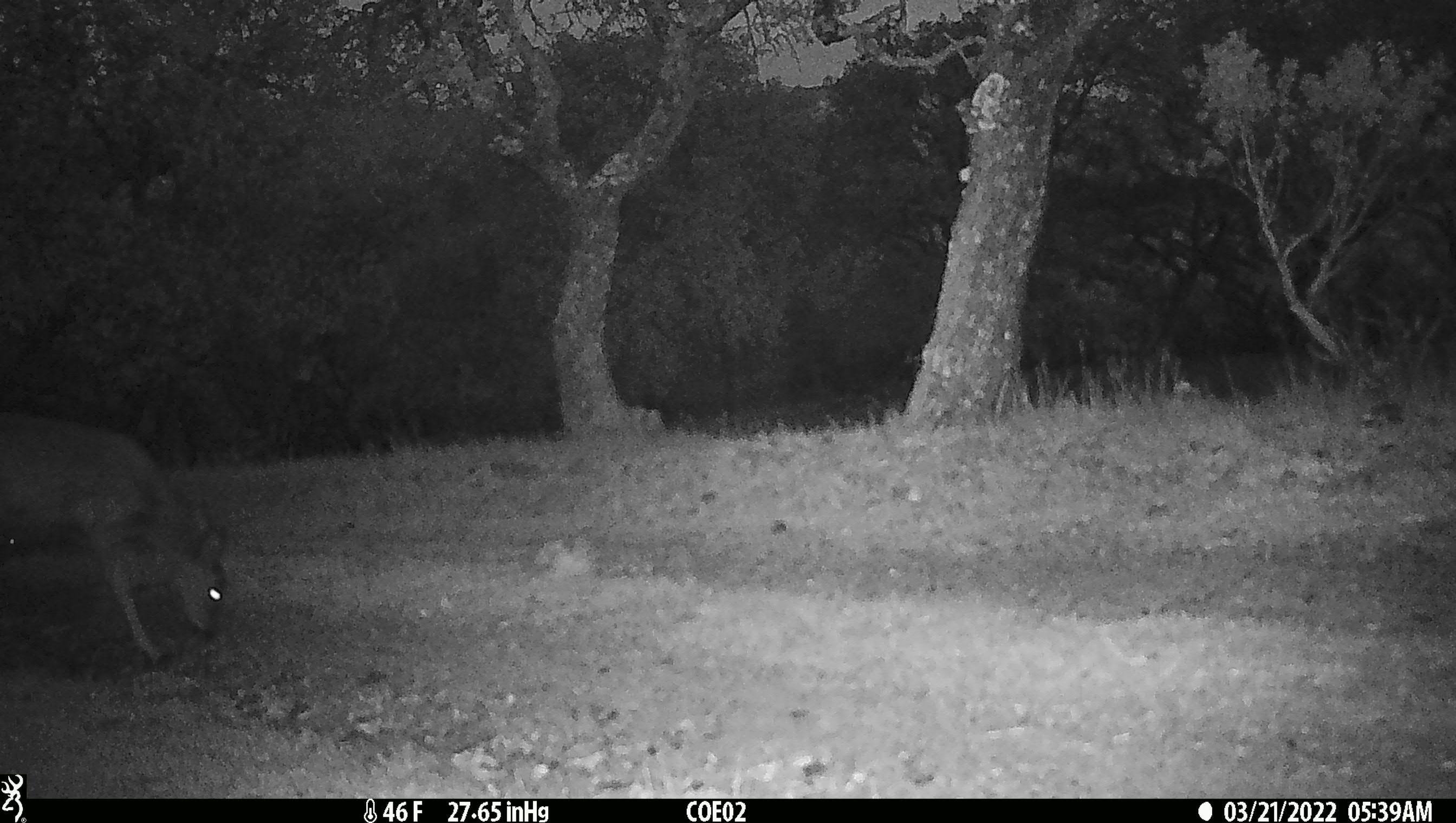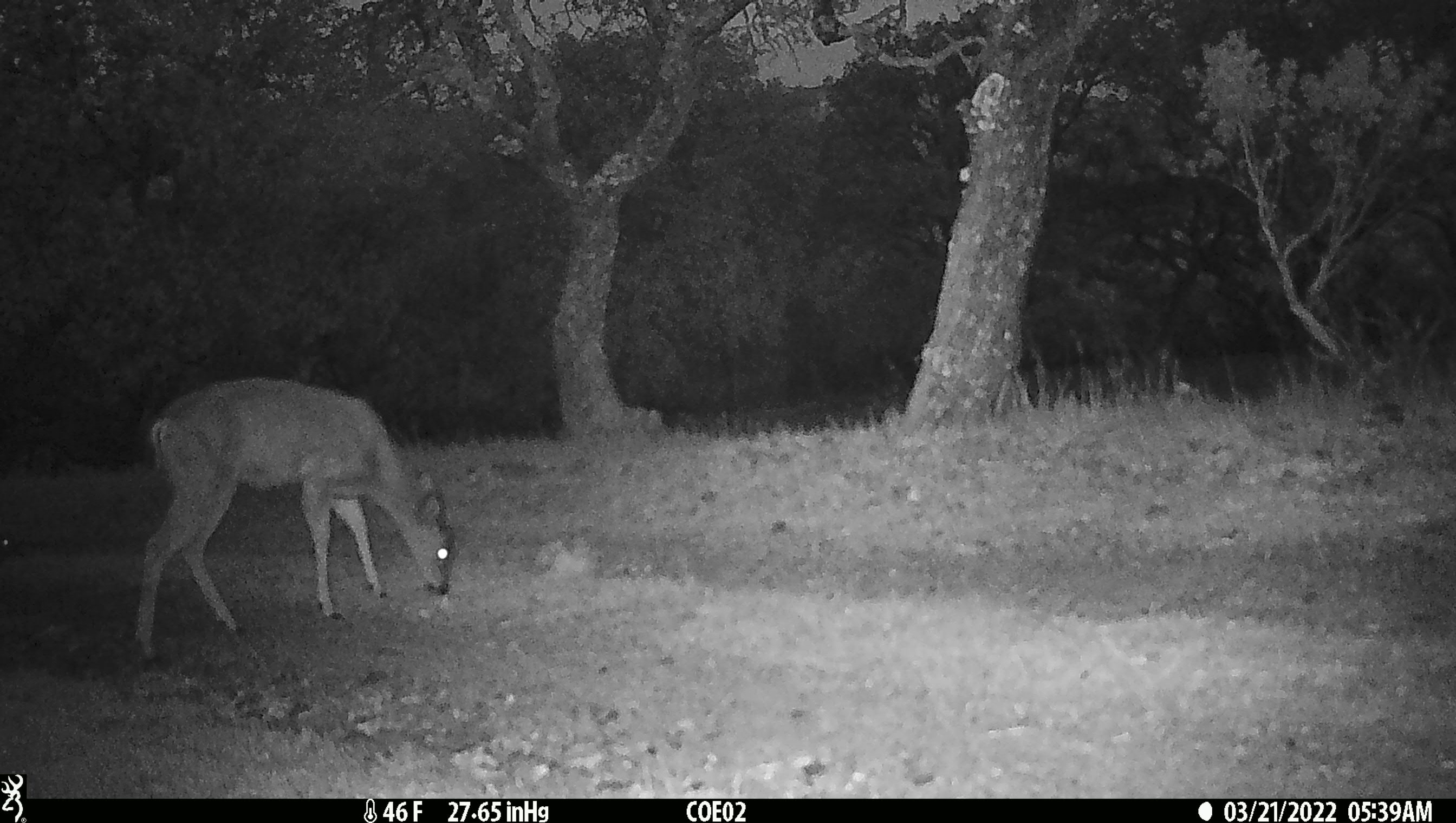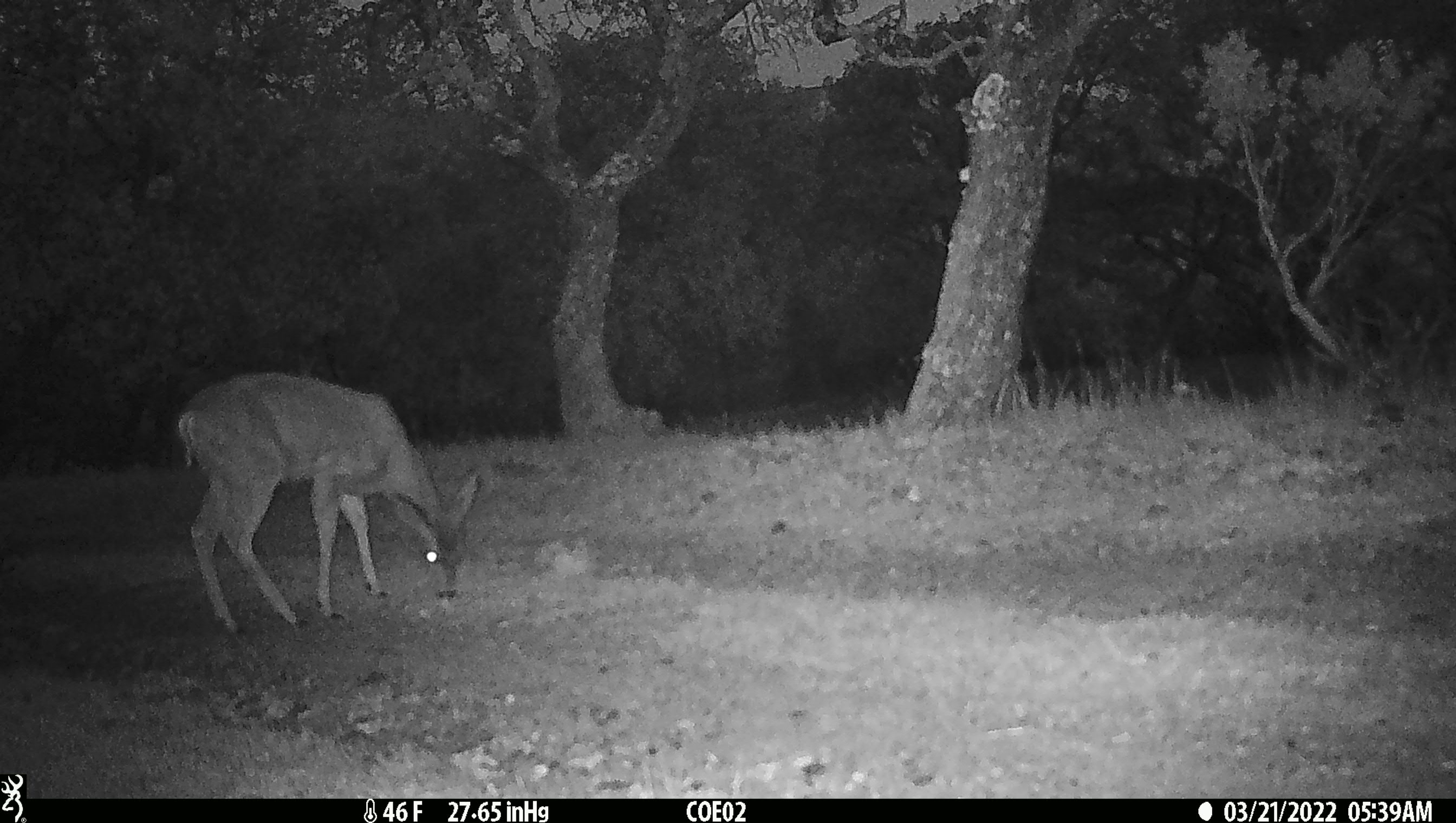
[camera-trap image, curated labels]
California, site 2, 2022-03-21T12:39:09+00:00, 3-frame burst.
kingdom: Animalia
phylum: Chordata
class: Mammalia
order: Artiodactyla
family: Cervidae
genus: Odocoileus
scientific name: Odocoileus hemionus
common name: mule deer